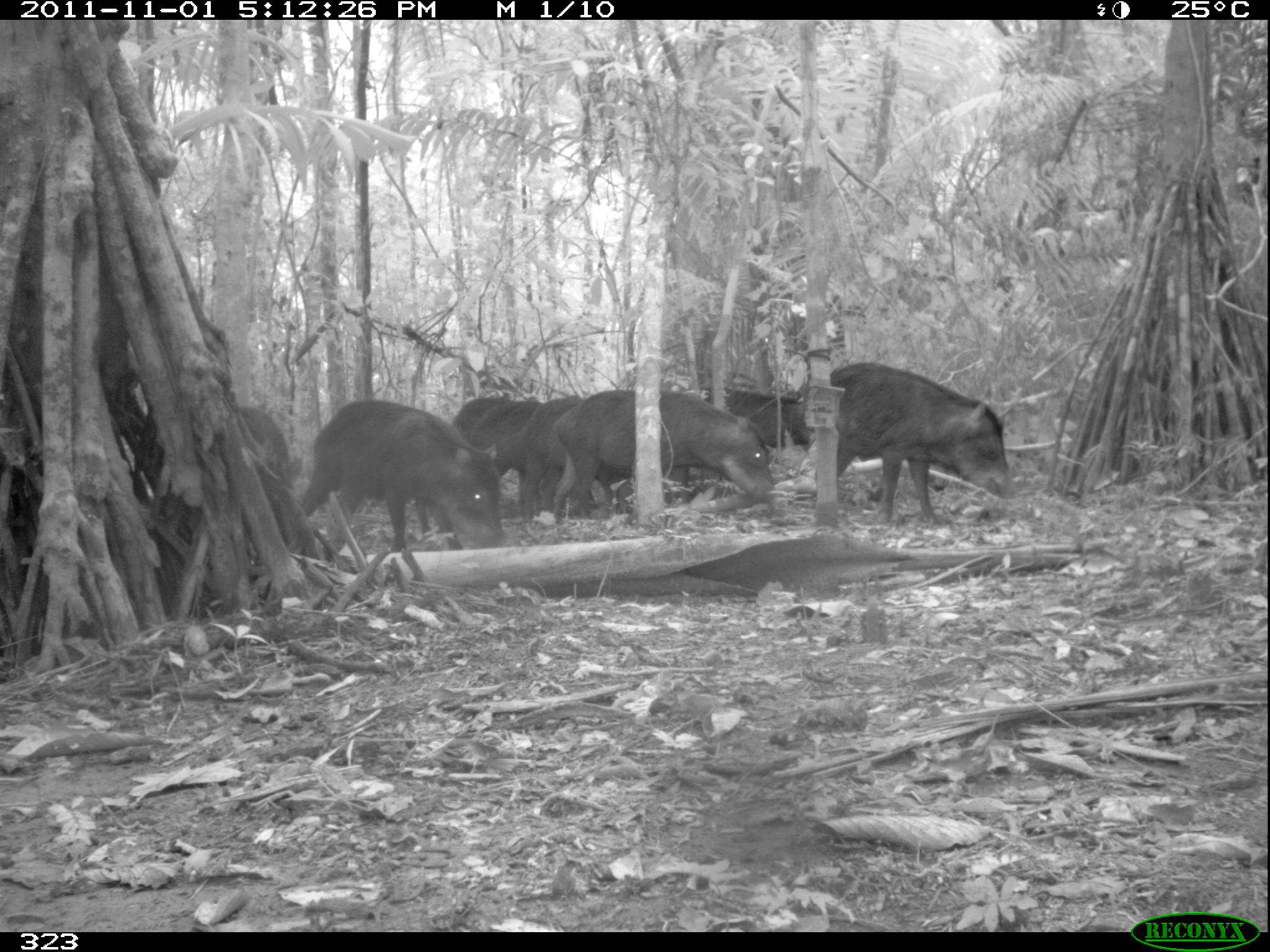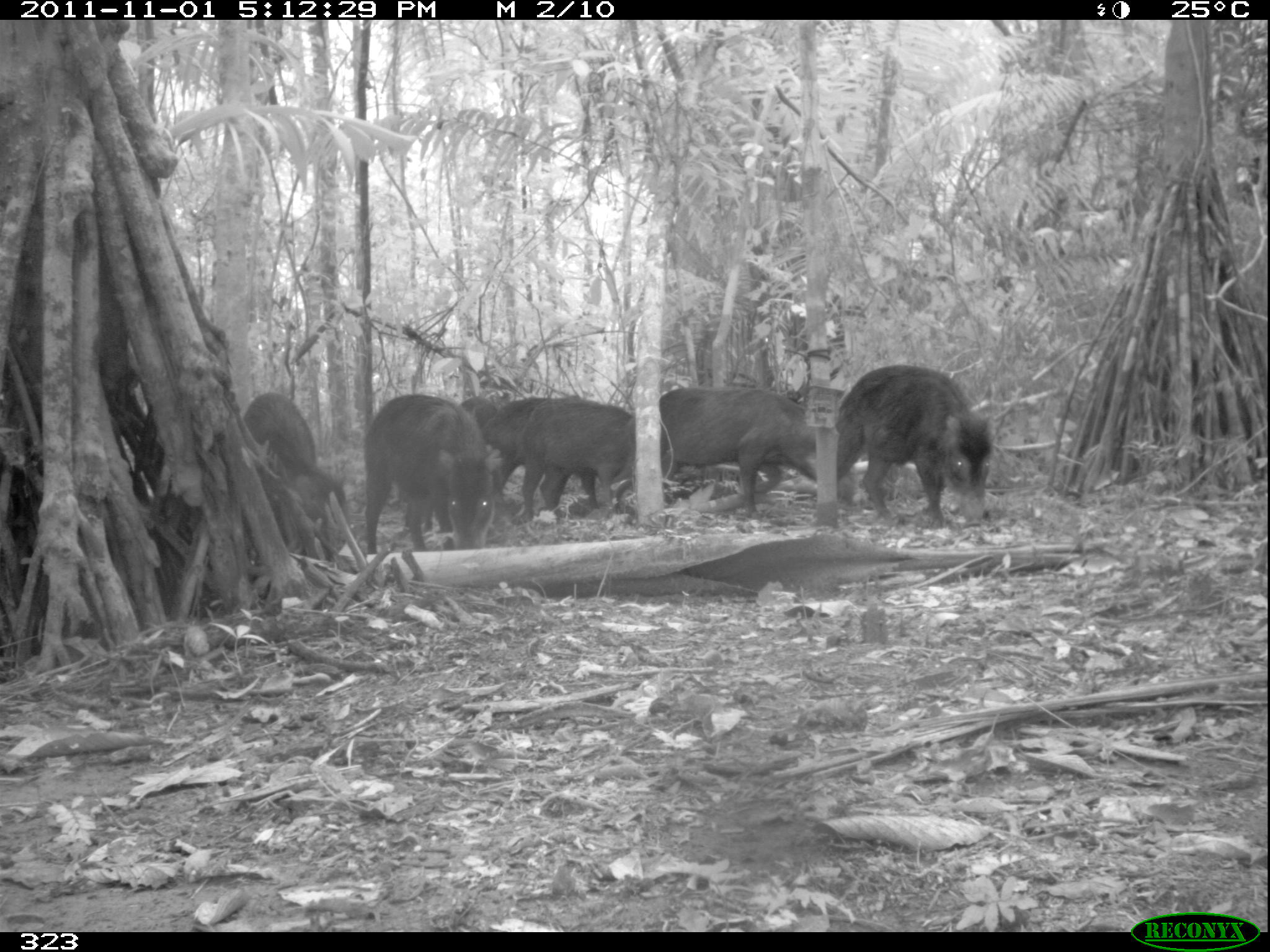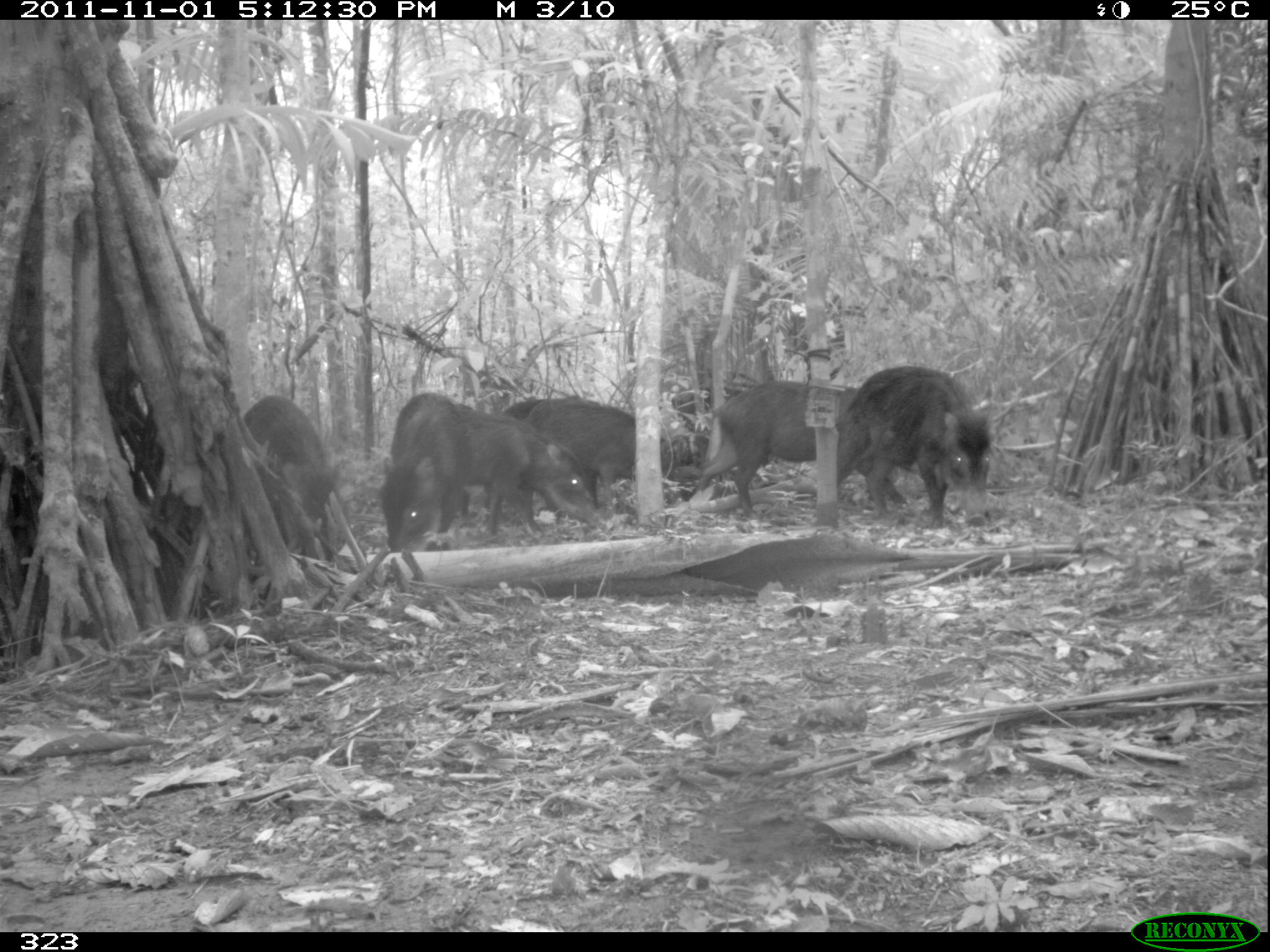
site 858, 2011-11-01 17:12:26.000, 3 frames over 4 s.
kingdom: Animalia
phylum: Chordata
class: Mammalia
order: Artiodactyla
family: Tayassuidae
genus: Tayassu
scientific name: Tayassu pecari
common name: white-lipped peccary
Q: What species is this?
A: Tayassu pecari (white-lipped peccary).